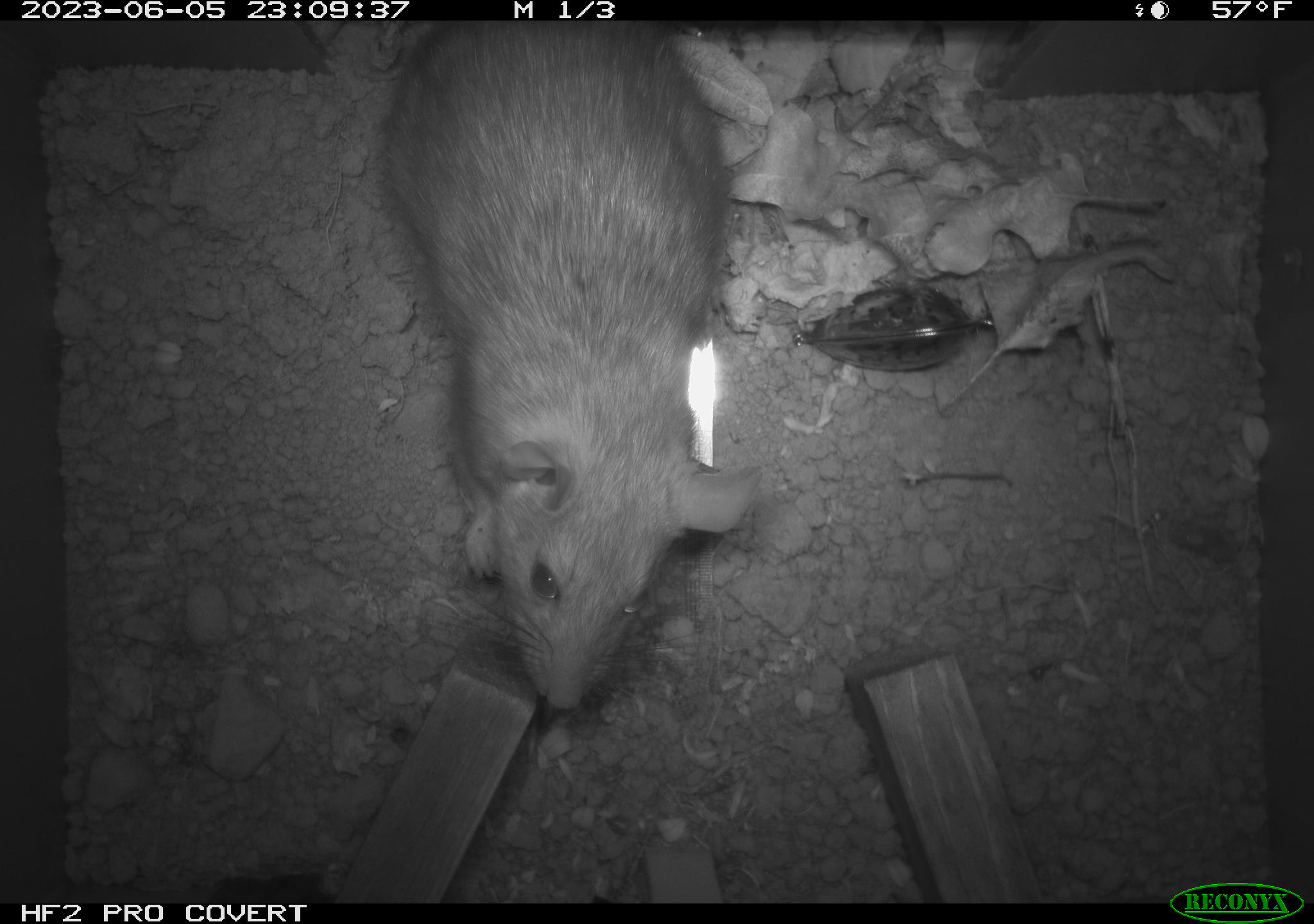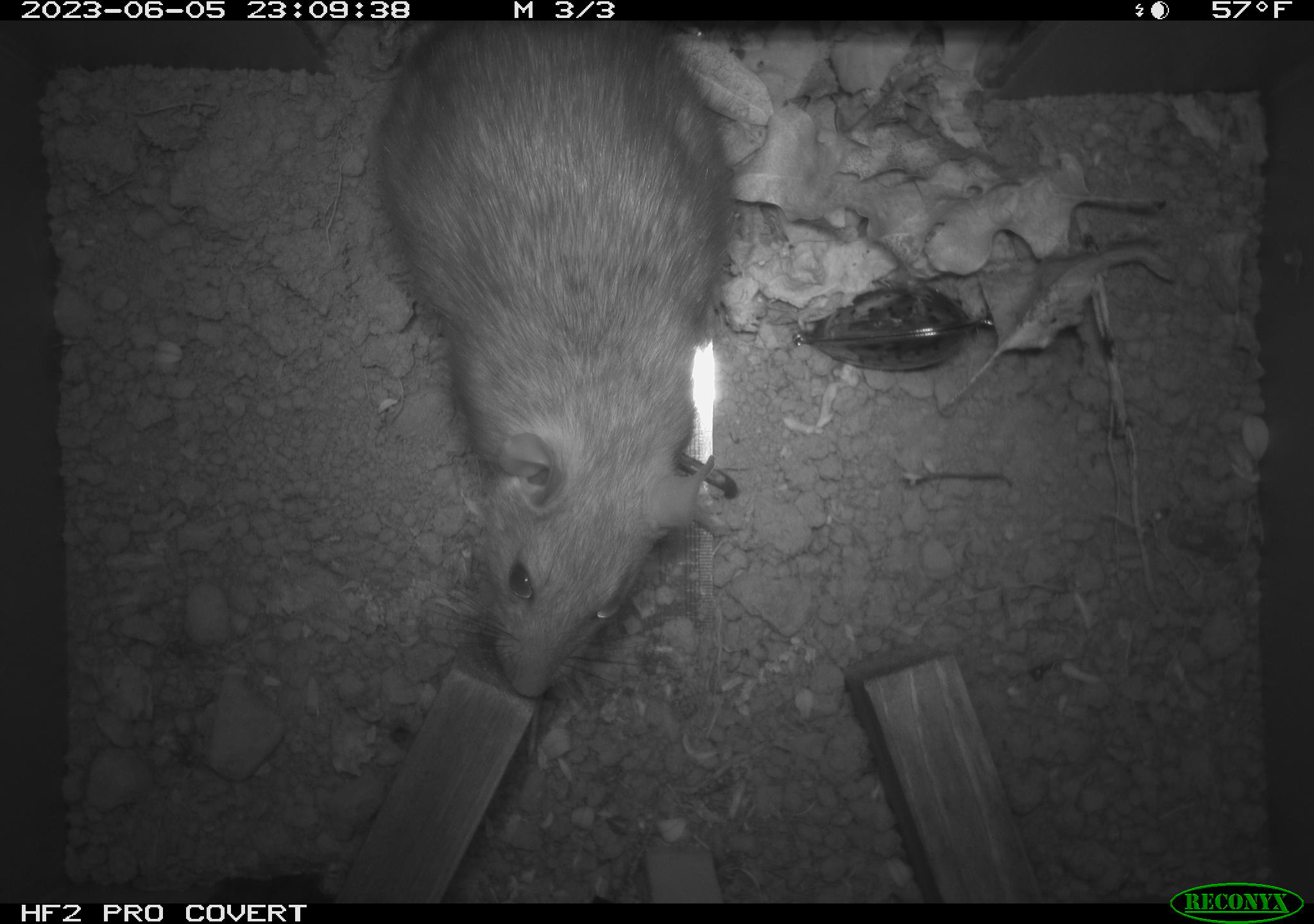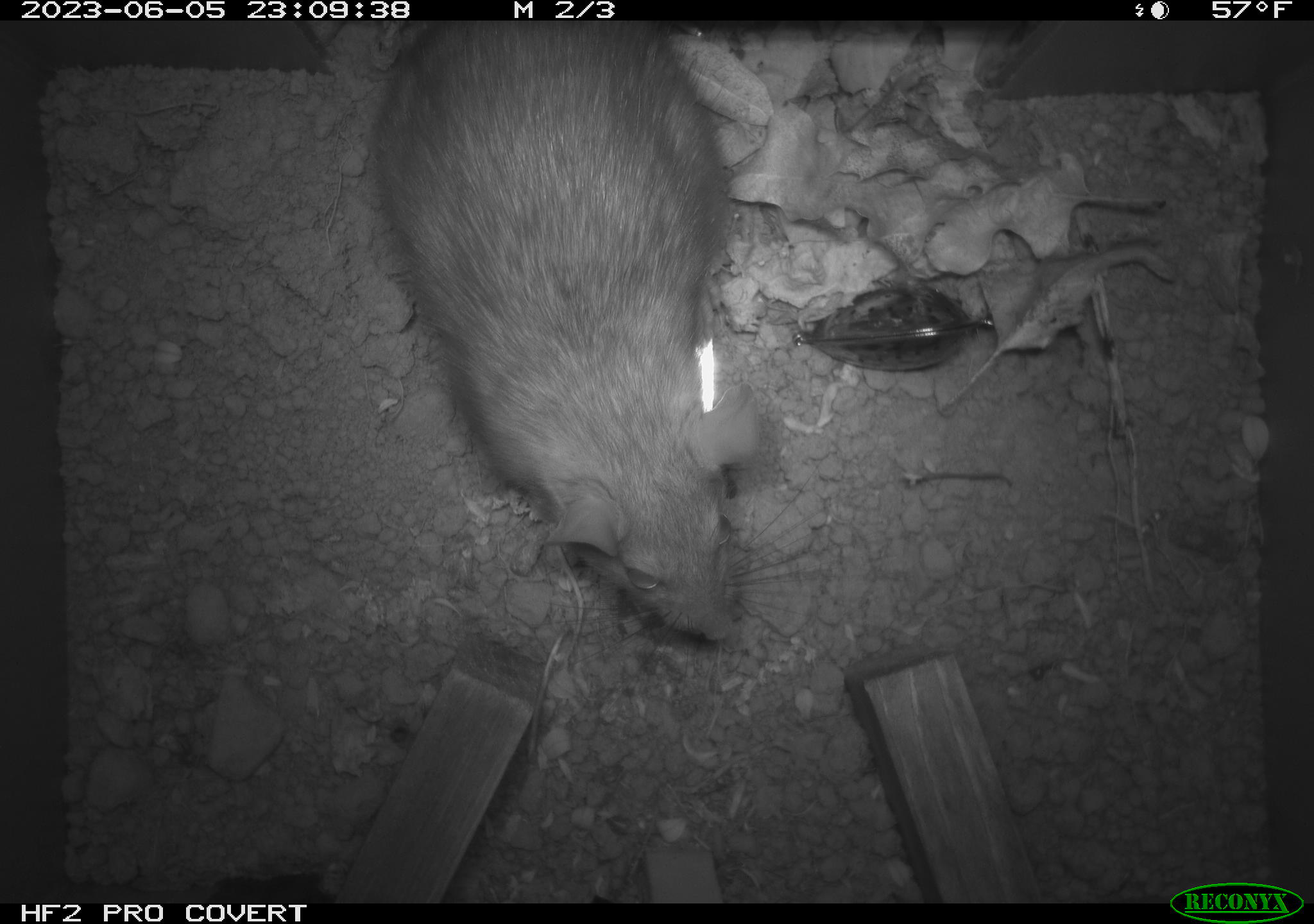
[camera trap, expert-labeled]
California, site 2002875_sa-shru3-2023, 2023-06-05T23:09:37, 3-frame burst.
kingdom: Animalia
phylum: Chordata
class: Mammalia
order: Rodentia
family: Muridae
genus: Rattus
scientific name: Rattus norvegicus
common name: brown rat